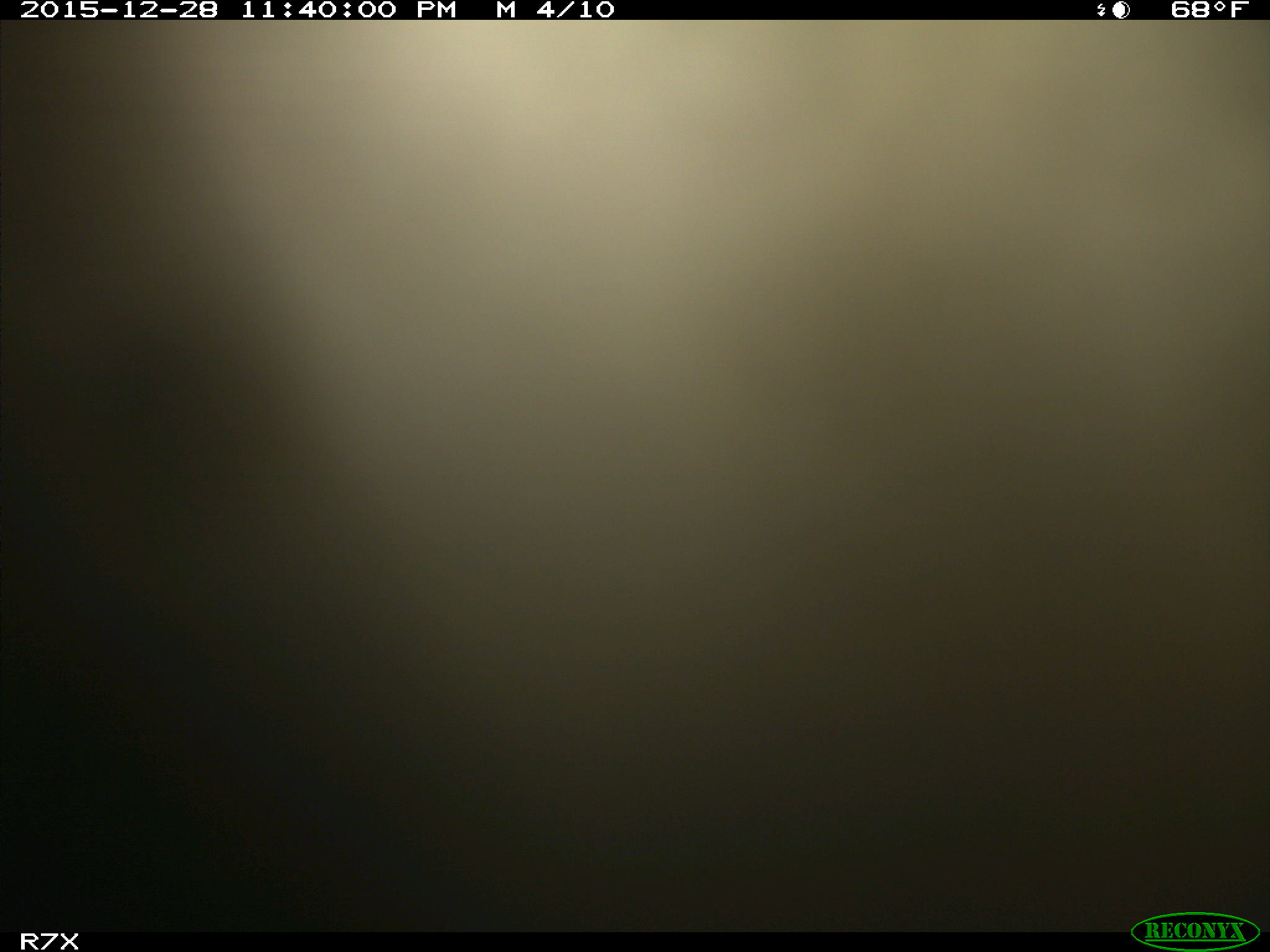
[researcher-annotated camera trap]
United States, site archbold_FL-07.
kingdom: Animalia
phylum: Chordata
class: Mammalia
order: Artiodactyla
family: Bovidae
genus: Bos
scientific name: Bos taurus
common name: domestic cow